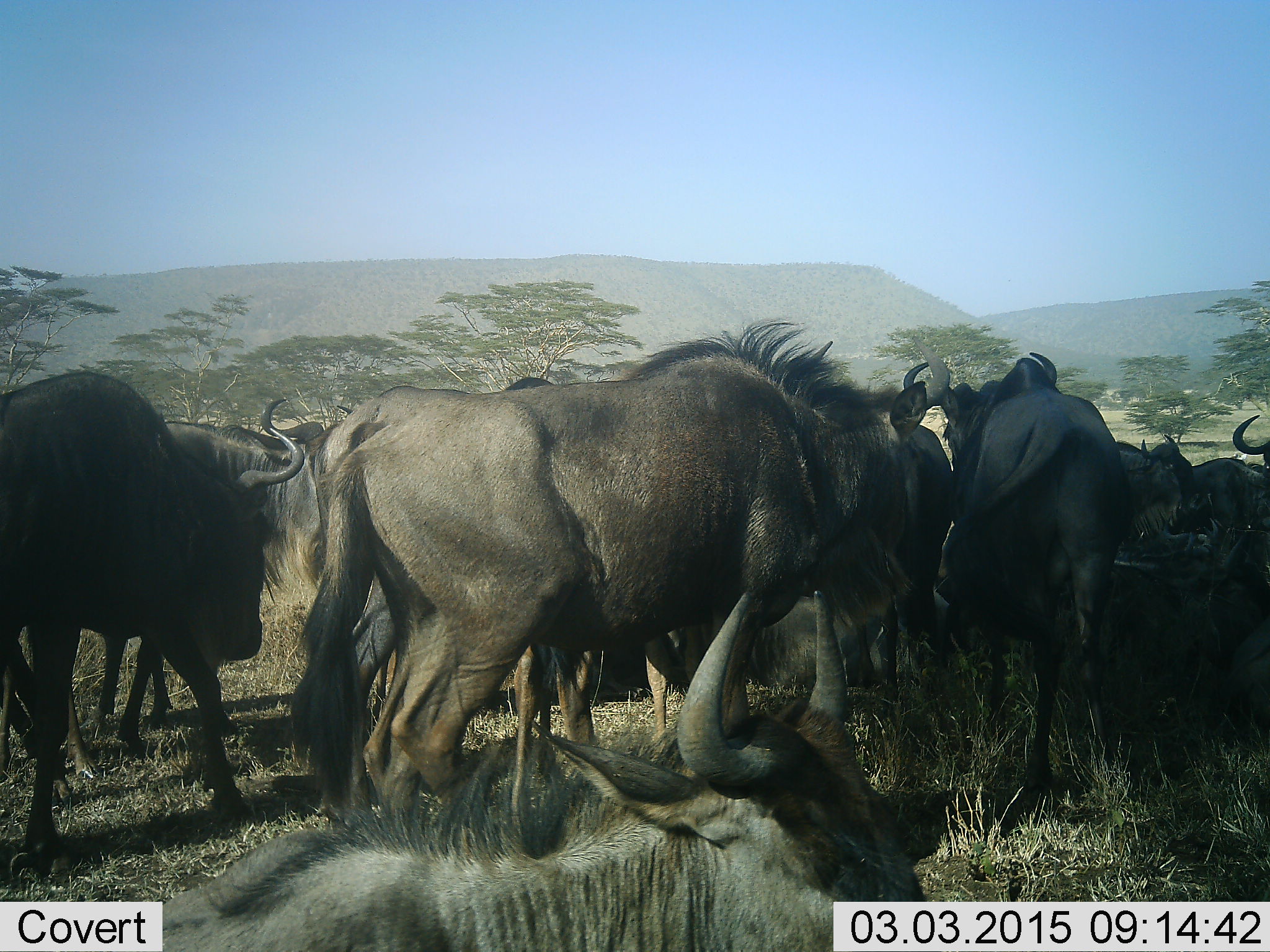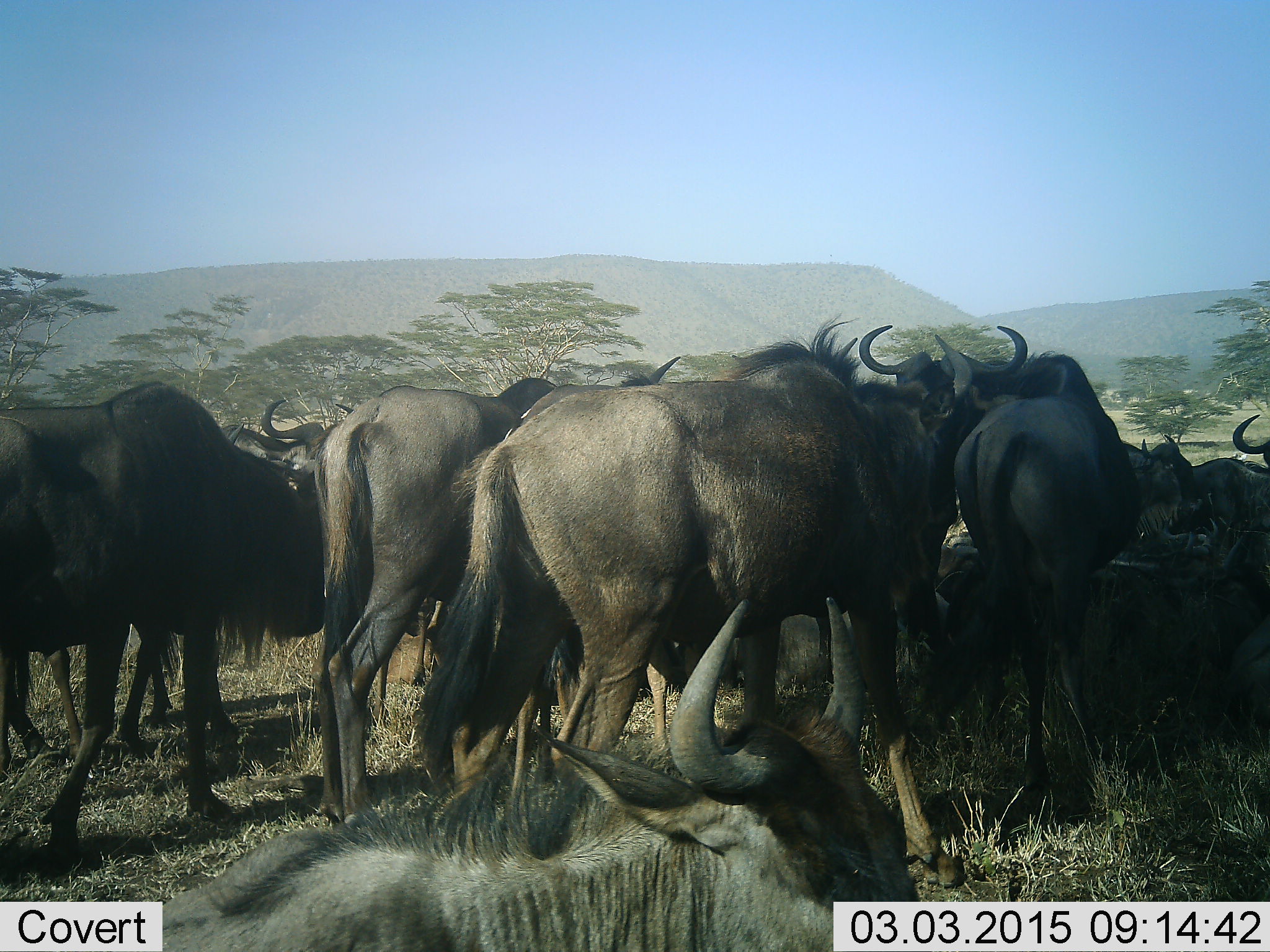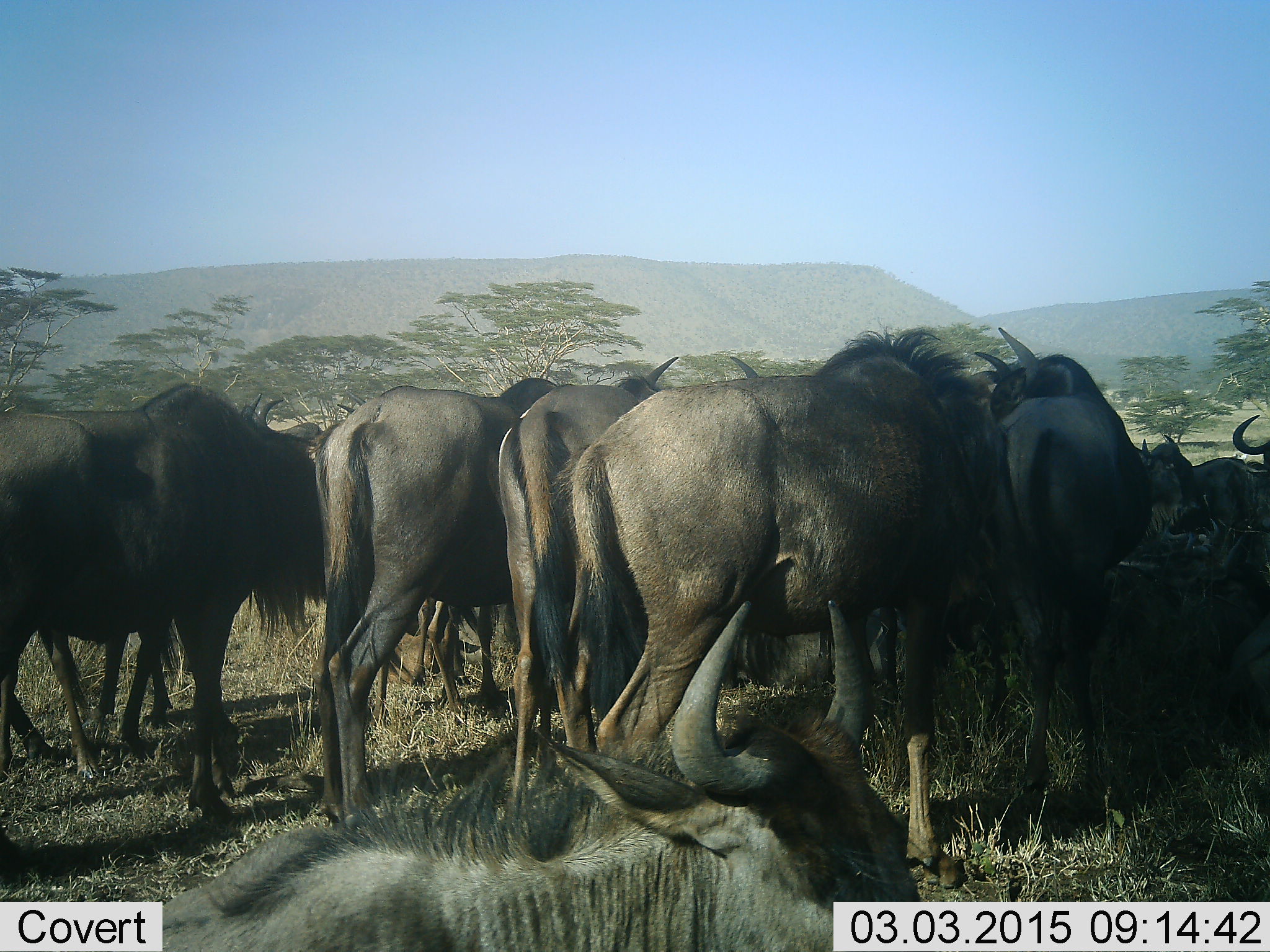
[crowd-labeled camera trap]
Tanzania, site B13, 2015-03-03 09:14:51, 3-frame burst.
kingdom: Animalia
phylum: Chordata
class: Mammalia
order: Artiodactyla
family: Bovidae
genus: Connochaetes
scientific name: Connochaetes taurinus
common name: blue wildebeest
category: wildebeest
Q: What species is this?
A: Wildebeest (blue wildebeest) (Connochaetes taurinus).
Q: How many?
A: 11-50.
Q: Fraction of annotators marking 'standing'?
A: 70%.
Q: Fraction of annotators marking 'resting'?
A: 80%.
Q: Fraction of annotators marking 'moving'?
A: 50%.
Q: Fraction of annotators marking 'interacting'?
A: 40%.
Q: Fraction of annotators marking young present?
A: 0%.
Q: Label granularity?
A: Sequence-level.